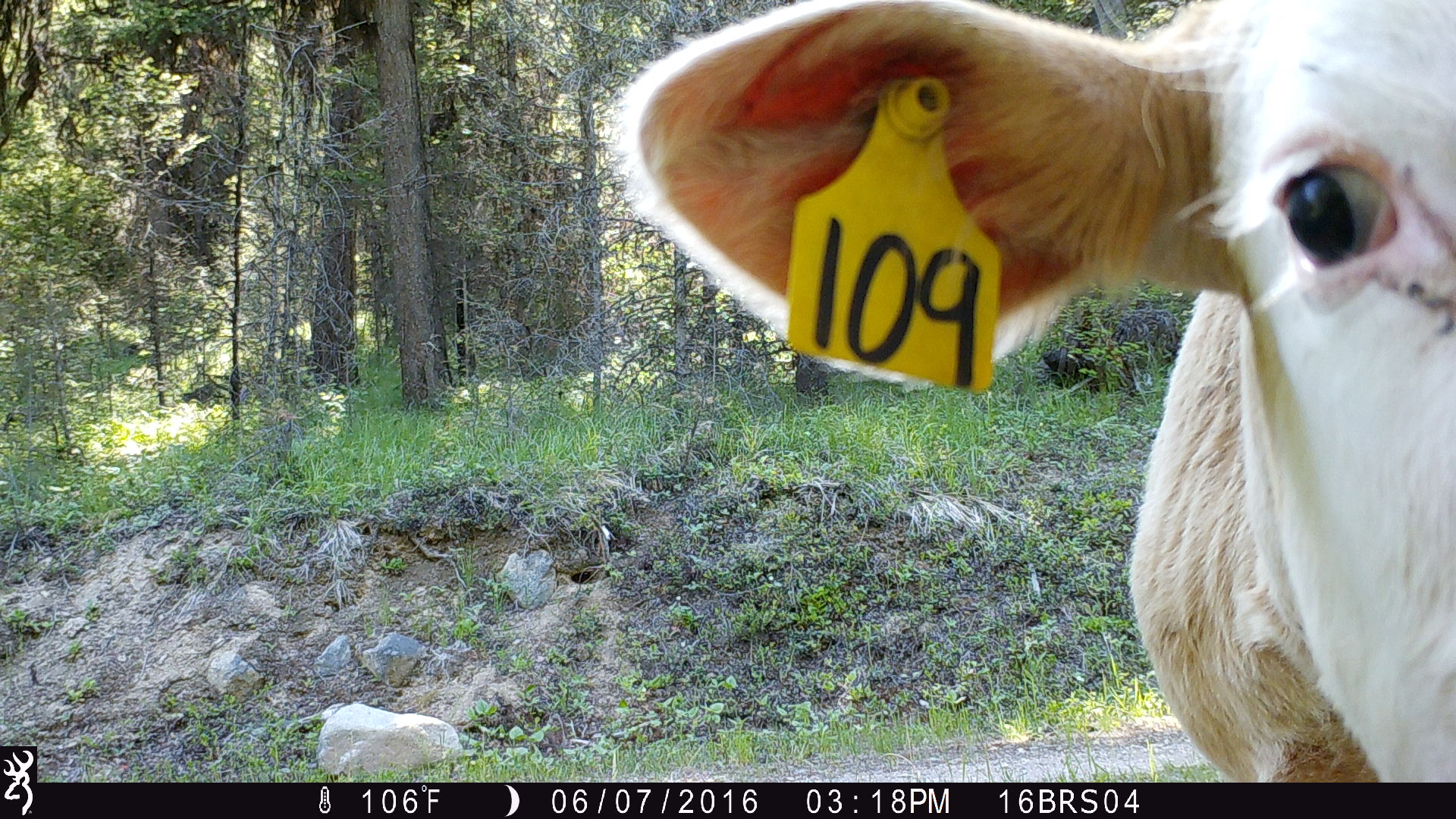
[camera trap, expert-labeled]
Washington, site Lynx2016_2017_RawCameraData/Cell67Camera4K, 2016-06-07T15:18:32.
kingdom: Animalia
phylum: Chordata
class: Mammalia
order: Artiodactyla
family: Bovidae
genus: Bos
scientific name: Bos taurus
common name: domestic cattle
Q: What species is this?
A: Domestic cattle (Bos taurus).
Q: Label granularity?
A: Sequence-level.